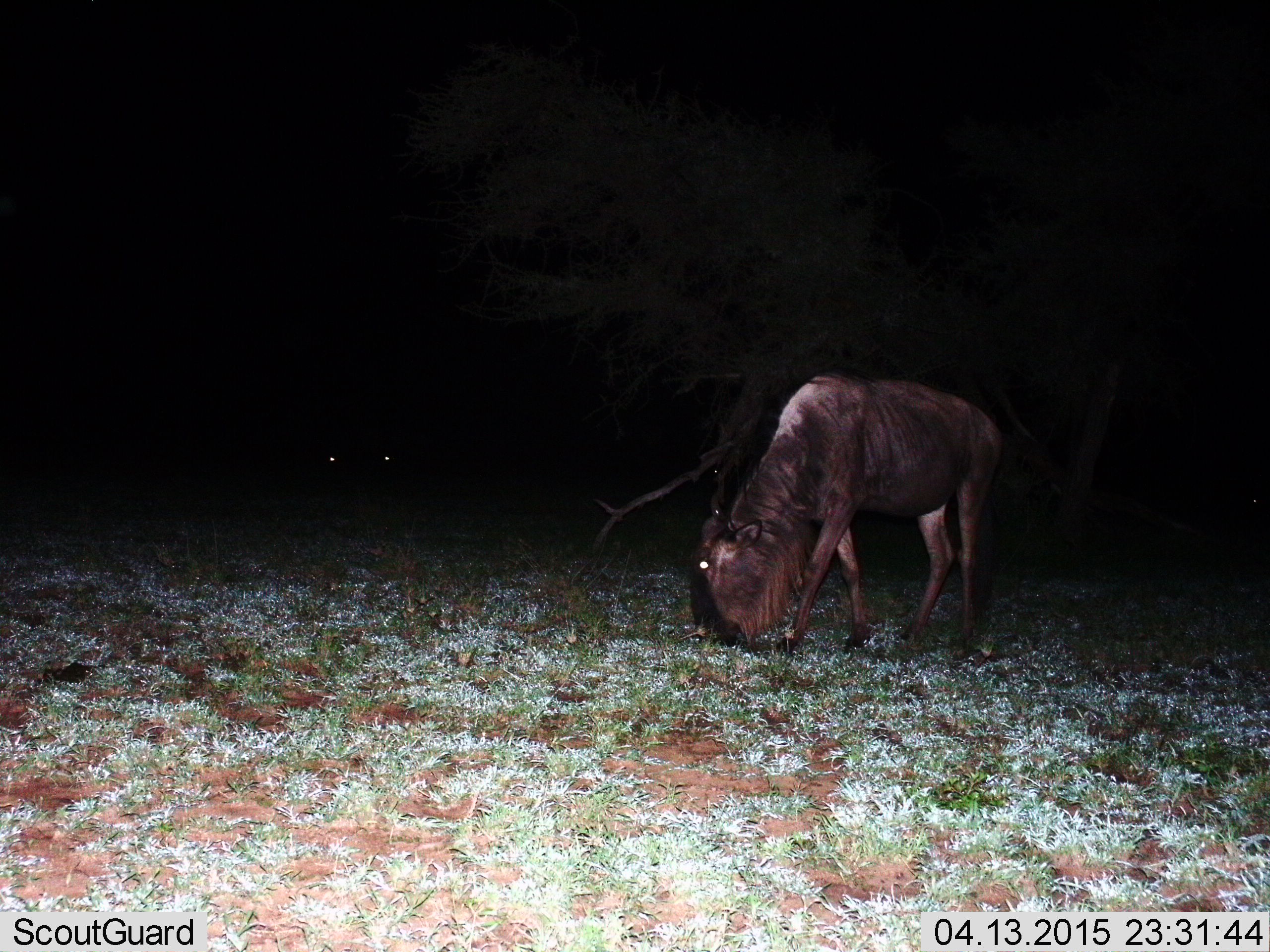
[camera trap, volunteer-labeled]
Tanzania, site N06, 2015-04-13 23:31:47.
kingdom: Animalia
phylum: Chordata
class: Mammalia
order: Artiodactyla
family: Bovidae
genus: Connochaetes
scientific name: Connochaetes taurinus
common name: blue wildebeest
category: wildebeest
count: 1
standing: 10%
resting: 0%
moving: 0%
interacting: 0%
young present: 0%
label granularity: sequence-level